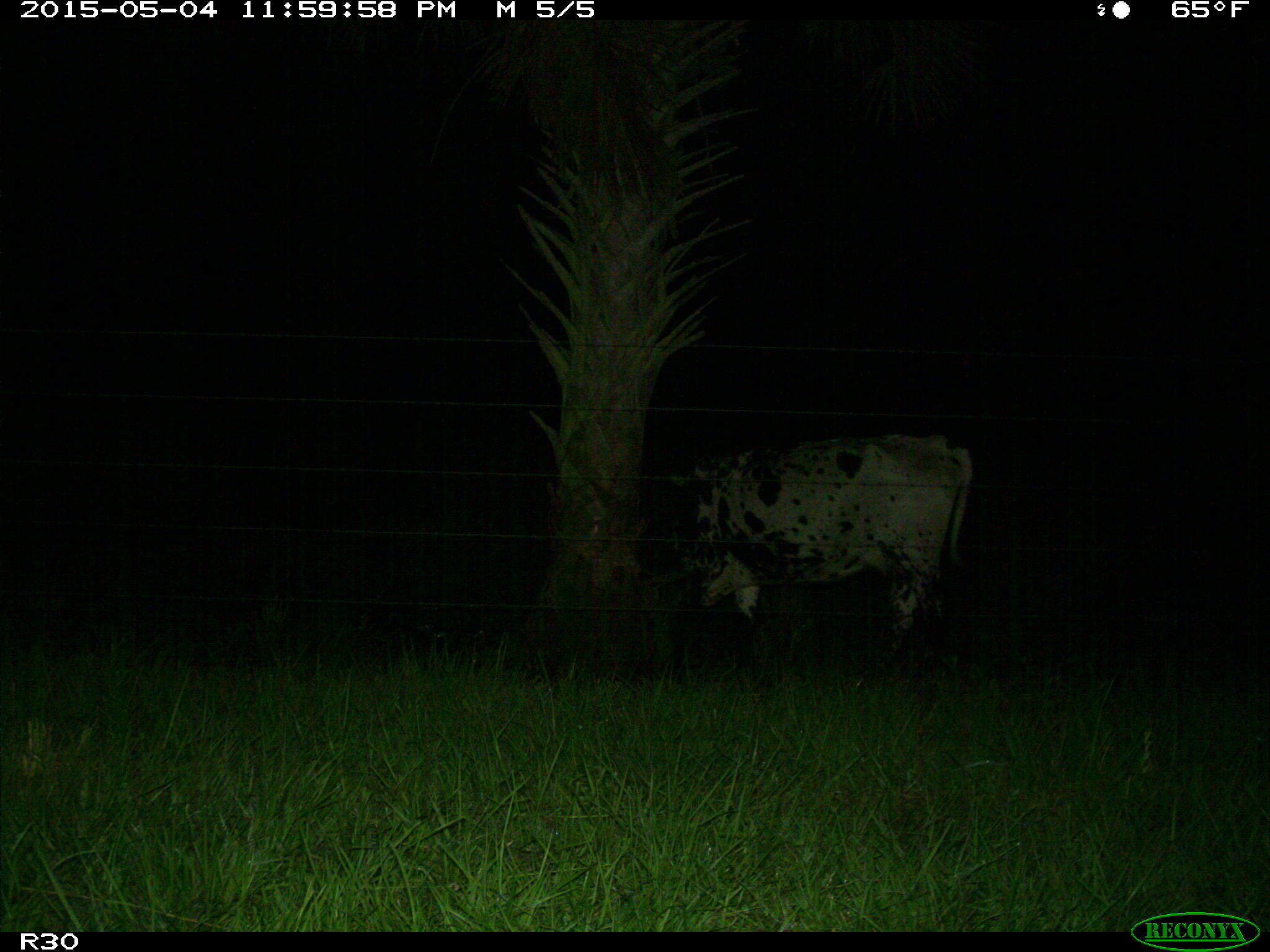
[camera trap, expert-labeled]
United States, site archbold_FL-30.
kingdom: Animalia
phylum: Chordata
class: Mammalia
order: Artiodactyla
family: Bovidae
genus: Bos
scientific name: Bos taurus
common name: domestic cow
Bos taurus (domestic cow).